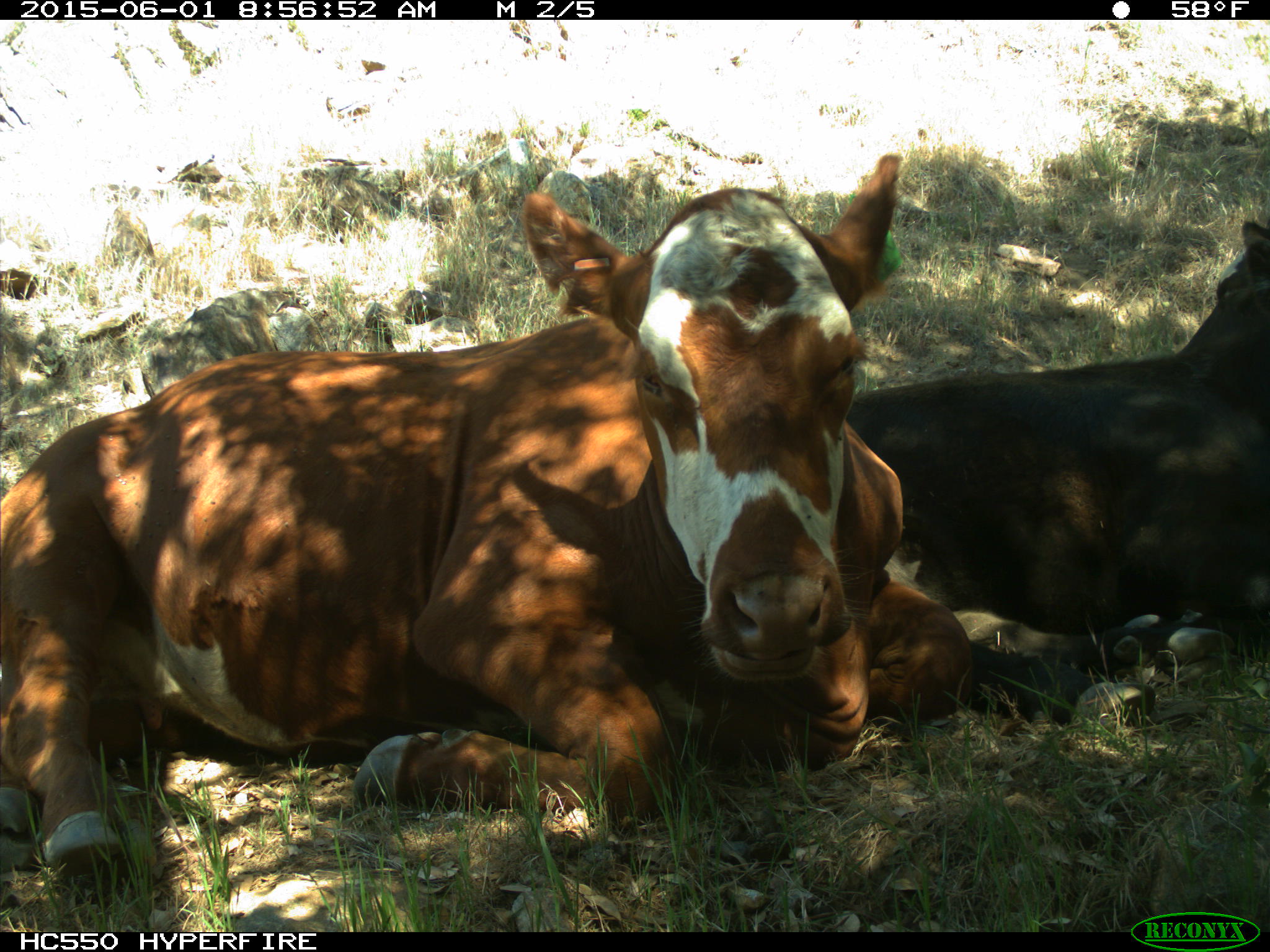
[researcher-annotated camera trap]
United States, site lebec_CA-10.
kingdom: Animalia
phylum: Chordata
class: Mammalia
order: Artiodactyla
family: Bovidae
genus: Bos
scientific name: Bos taurus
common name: domestic cow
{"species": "Bos taurus (domestic cow)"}